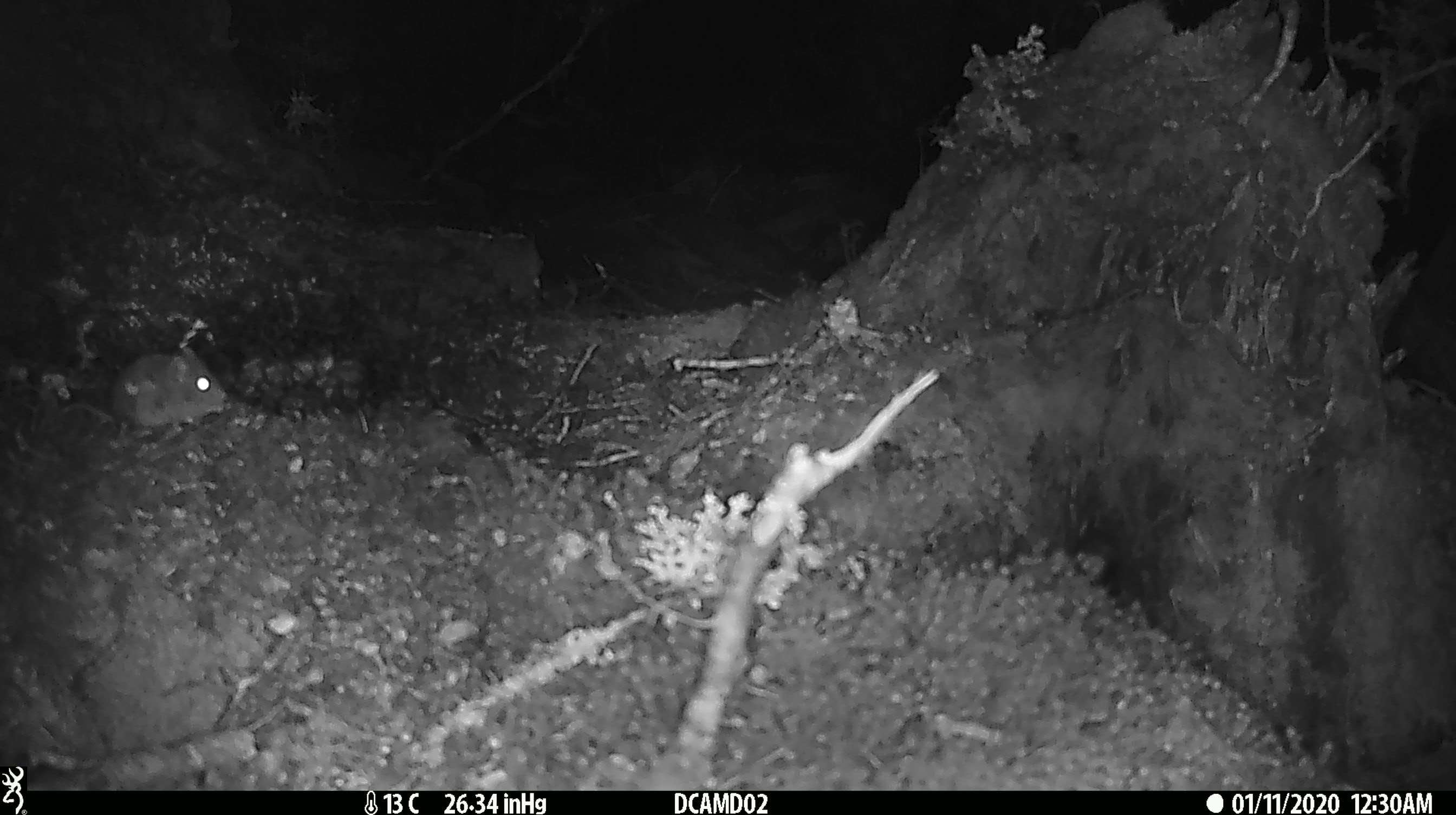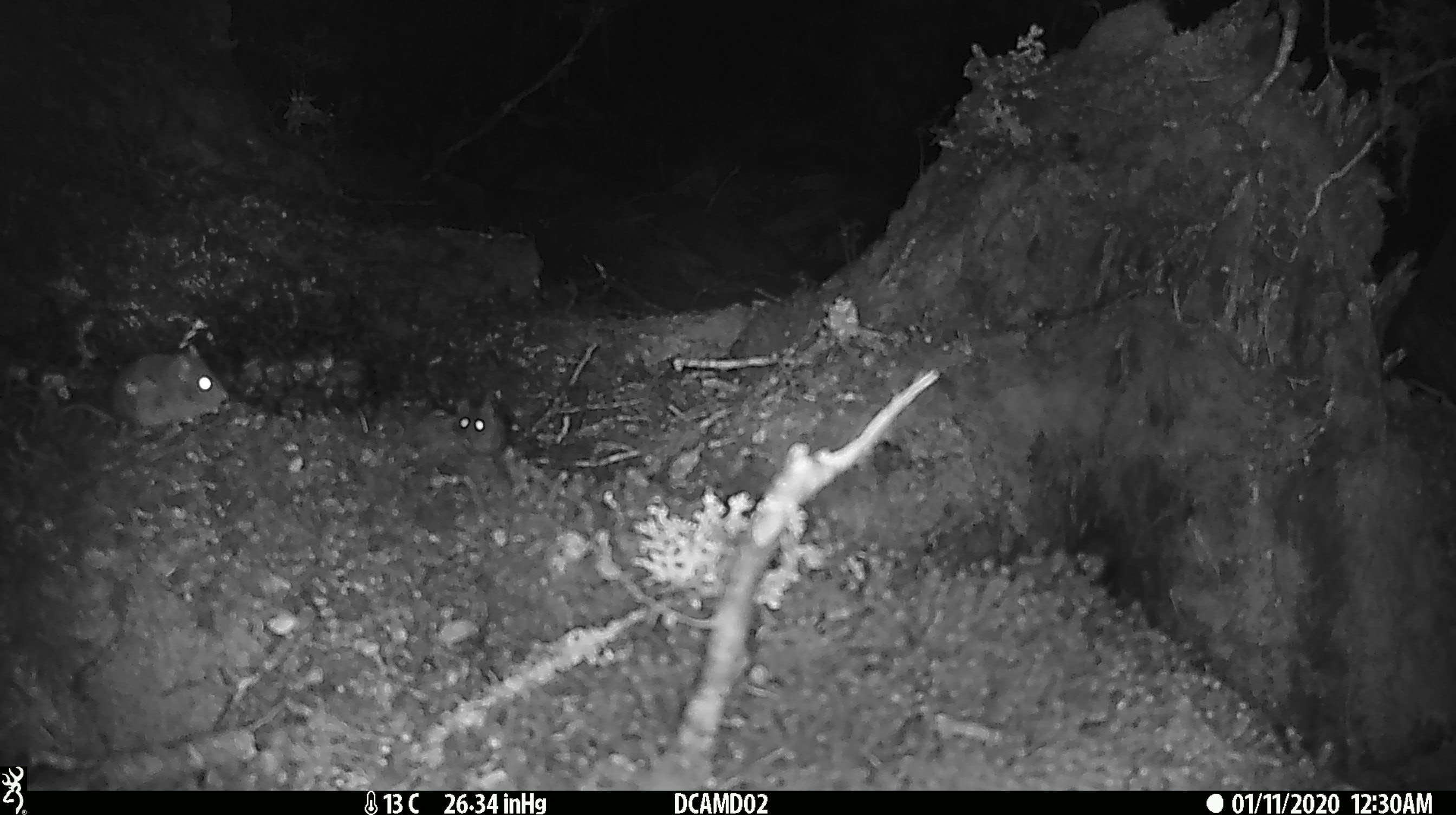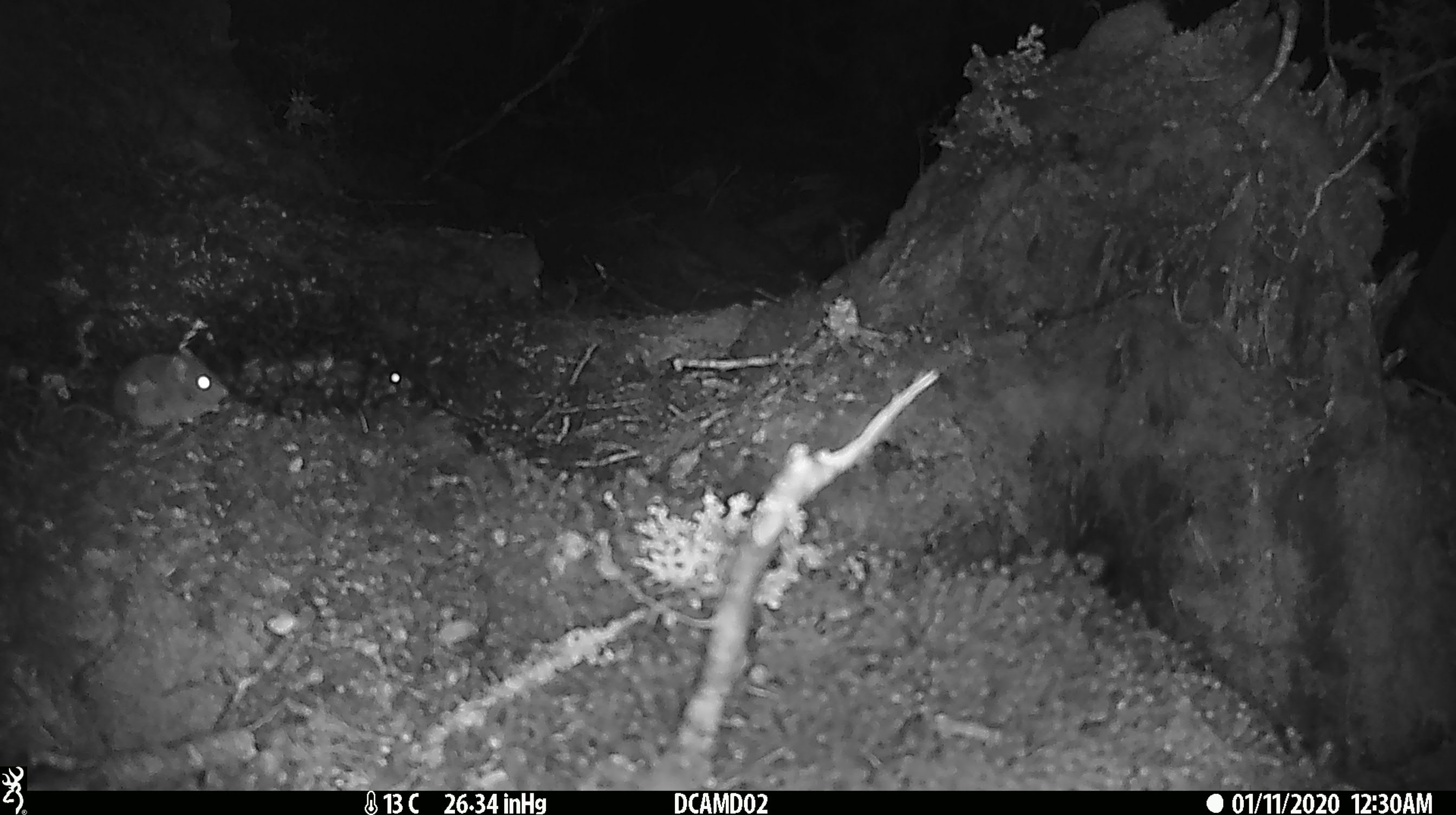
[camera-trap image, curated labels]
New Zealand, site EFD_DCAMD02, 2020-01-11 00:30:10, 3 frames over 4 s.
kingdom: Animalia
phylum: Chordata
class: Mammalia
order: Rodentia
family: Muridae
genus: Mus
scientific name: Mus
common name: mouse